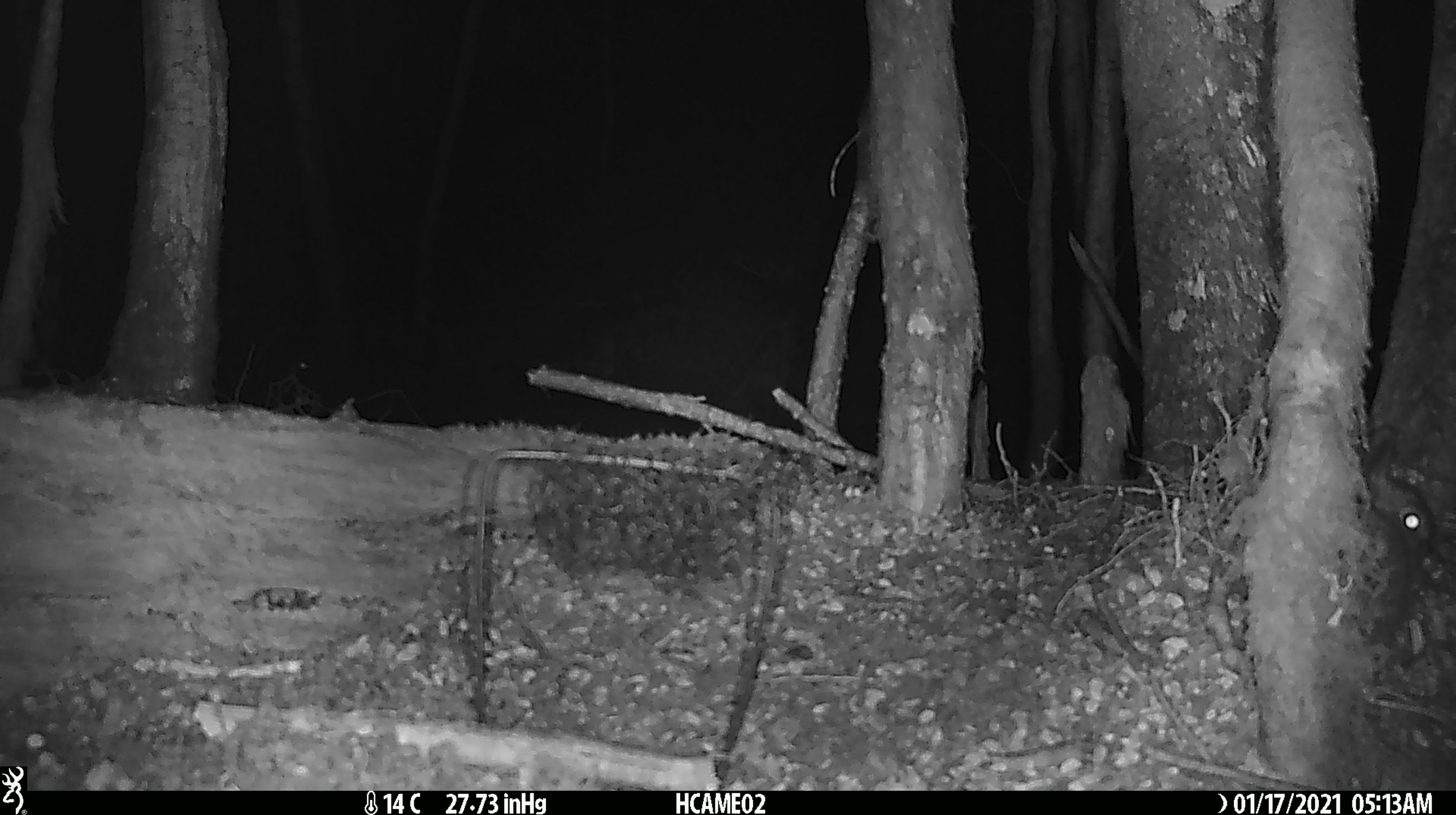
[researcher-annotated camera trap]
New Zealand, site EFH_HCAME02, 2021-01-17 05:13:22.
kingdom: Animalia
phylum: Chordata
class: Mammalia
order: Lagomorpha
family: Leporidae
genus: Oryctolagus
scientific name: Oryctolagus cuniculus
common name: european rabbit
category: rabbit